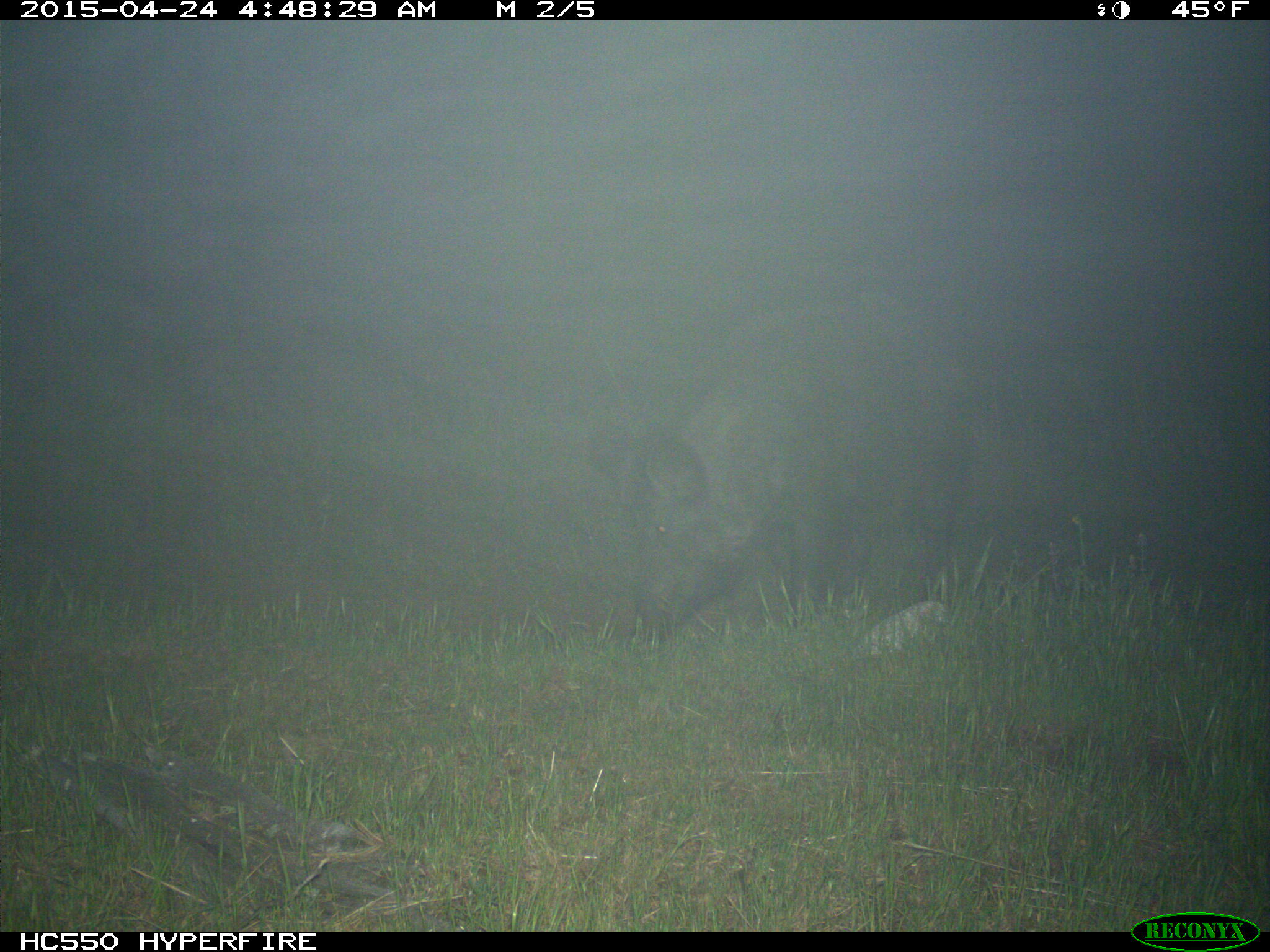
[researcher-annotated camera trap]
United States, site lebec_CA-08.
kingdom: Animalia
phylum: Chordata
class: Mammalia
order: Artiodactyla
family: Suidae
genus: Sus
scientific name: Sus scrofa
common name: wild boar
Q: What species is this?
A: Sus scrofa (wild boar).